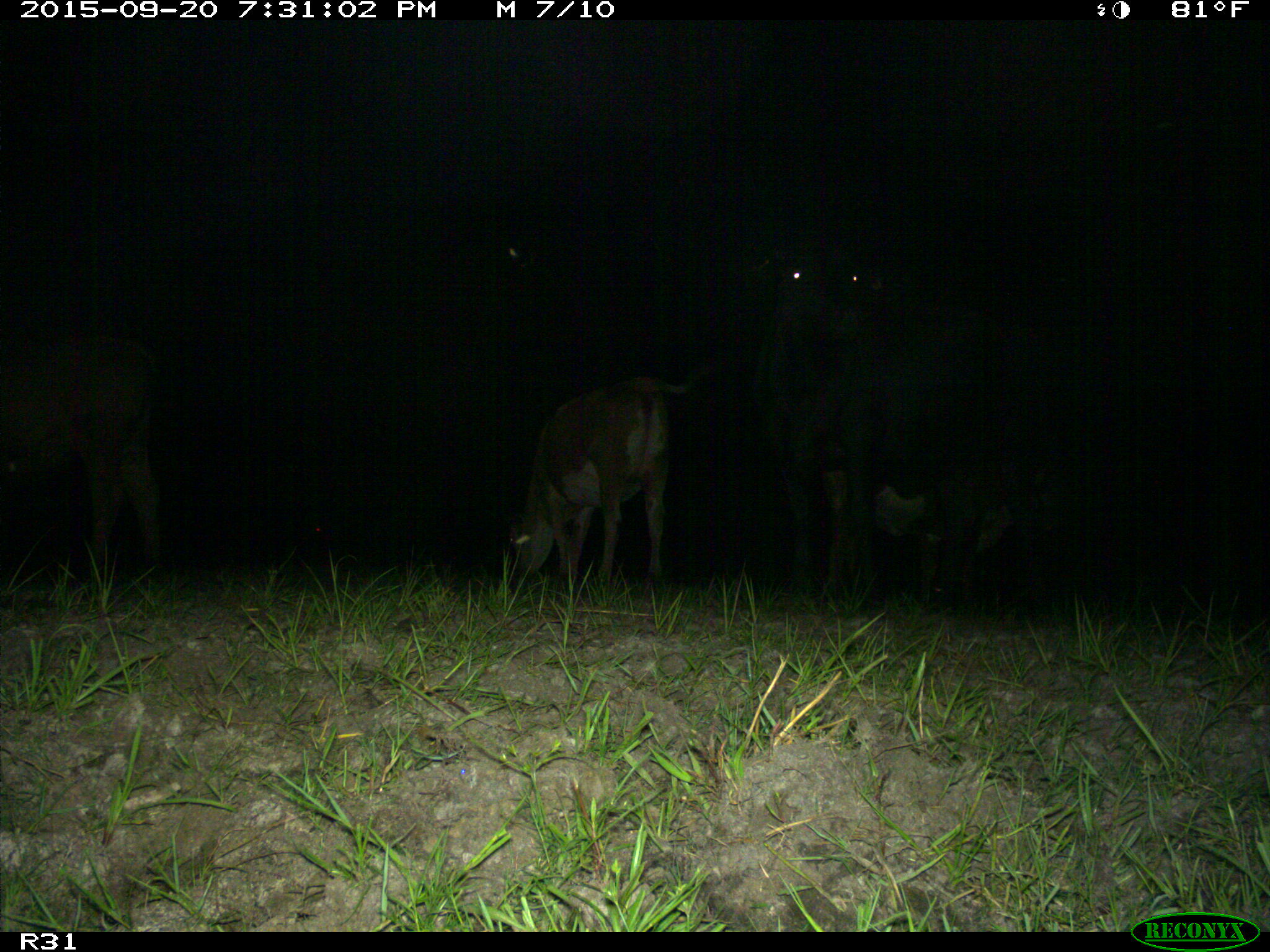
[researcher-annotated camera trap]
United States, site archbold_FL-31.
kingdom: Animalia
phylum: Chordata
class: Mammalia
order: Artiodactyla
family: Bovidae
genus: Bos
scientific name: Bos taurus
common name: domestic cow